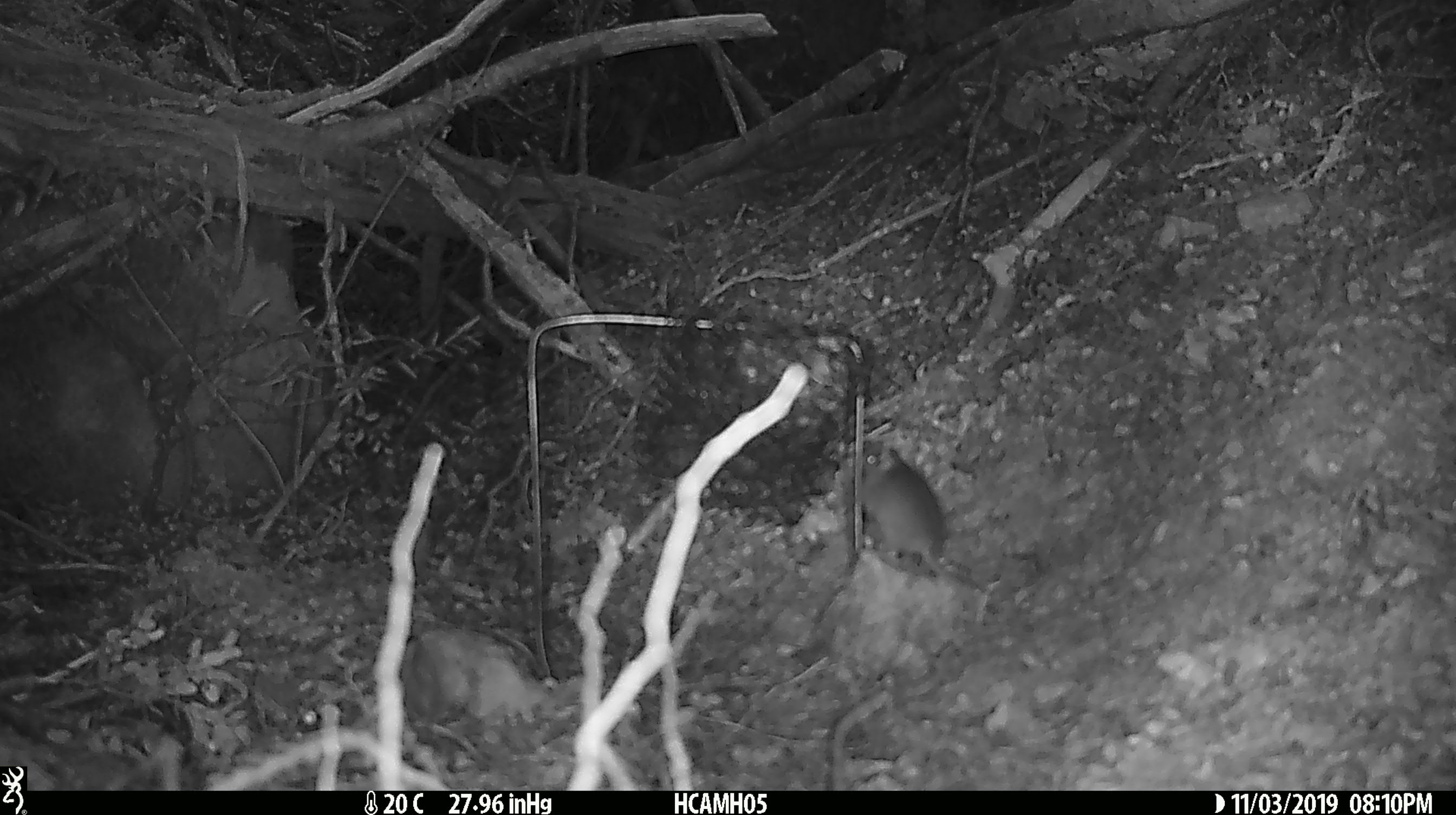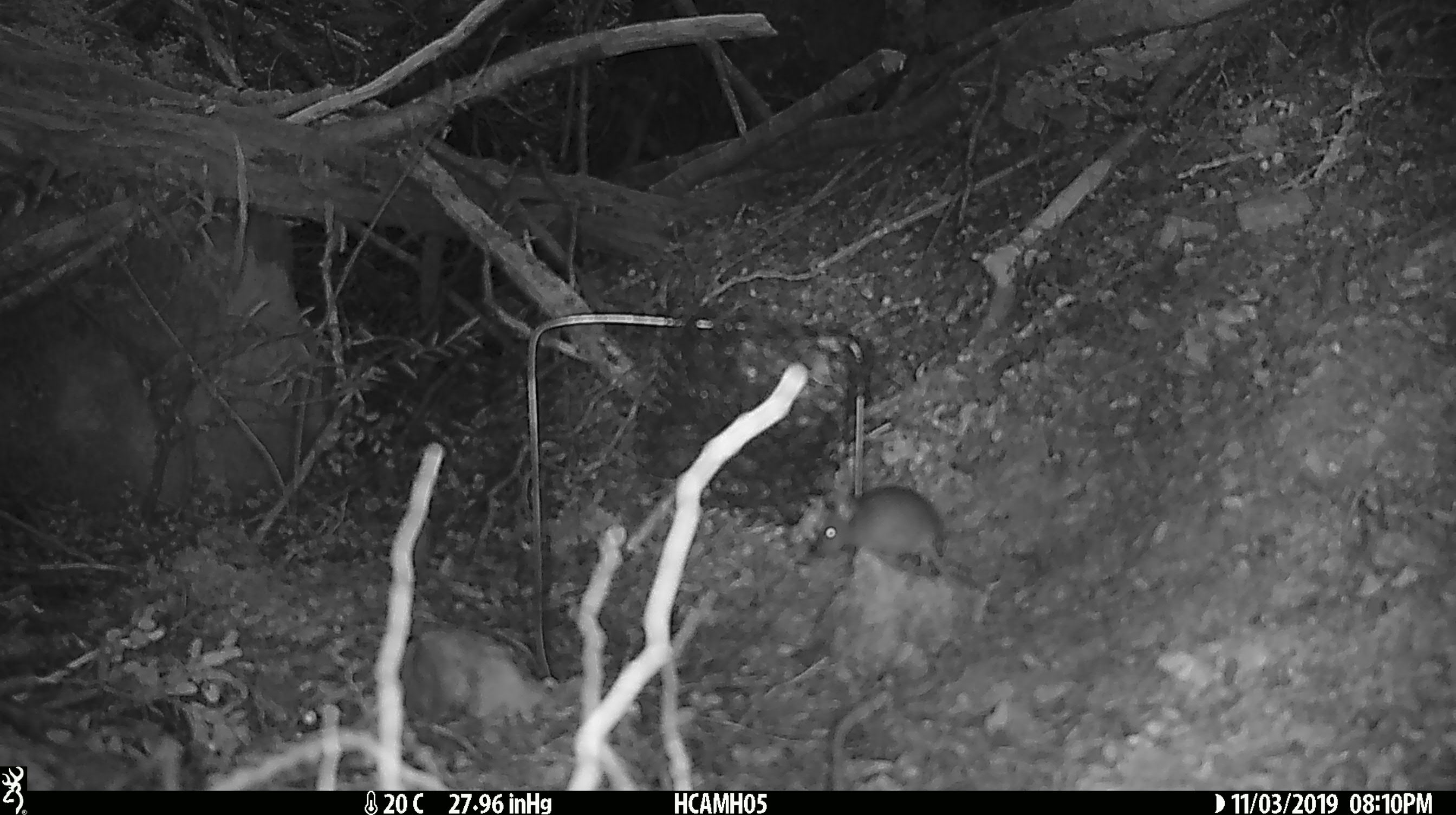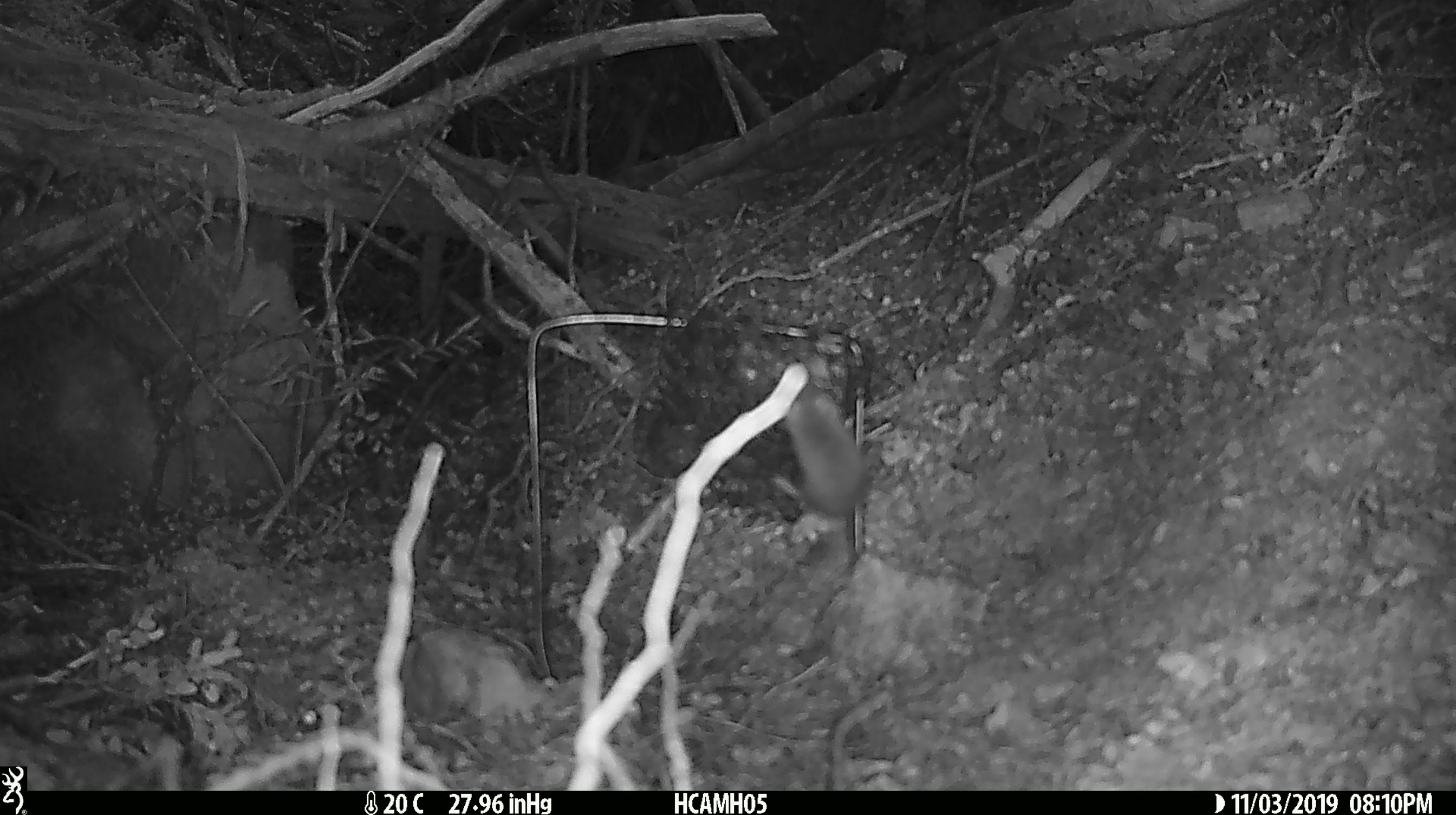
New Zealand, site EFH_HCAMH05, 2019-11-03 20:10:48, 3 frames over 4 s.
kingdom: Animalia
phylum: Chordata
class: Mammalia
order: Rodentia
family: Muridae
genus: Mus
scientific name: Mus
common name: mouse